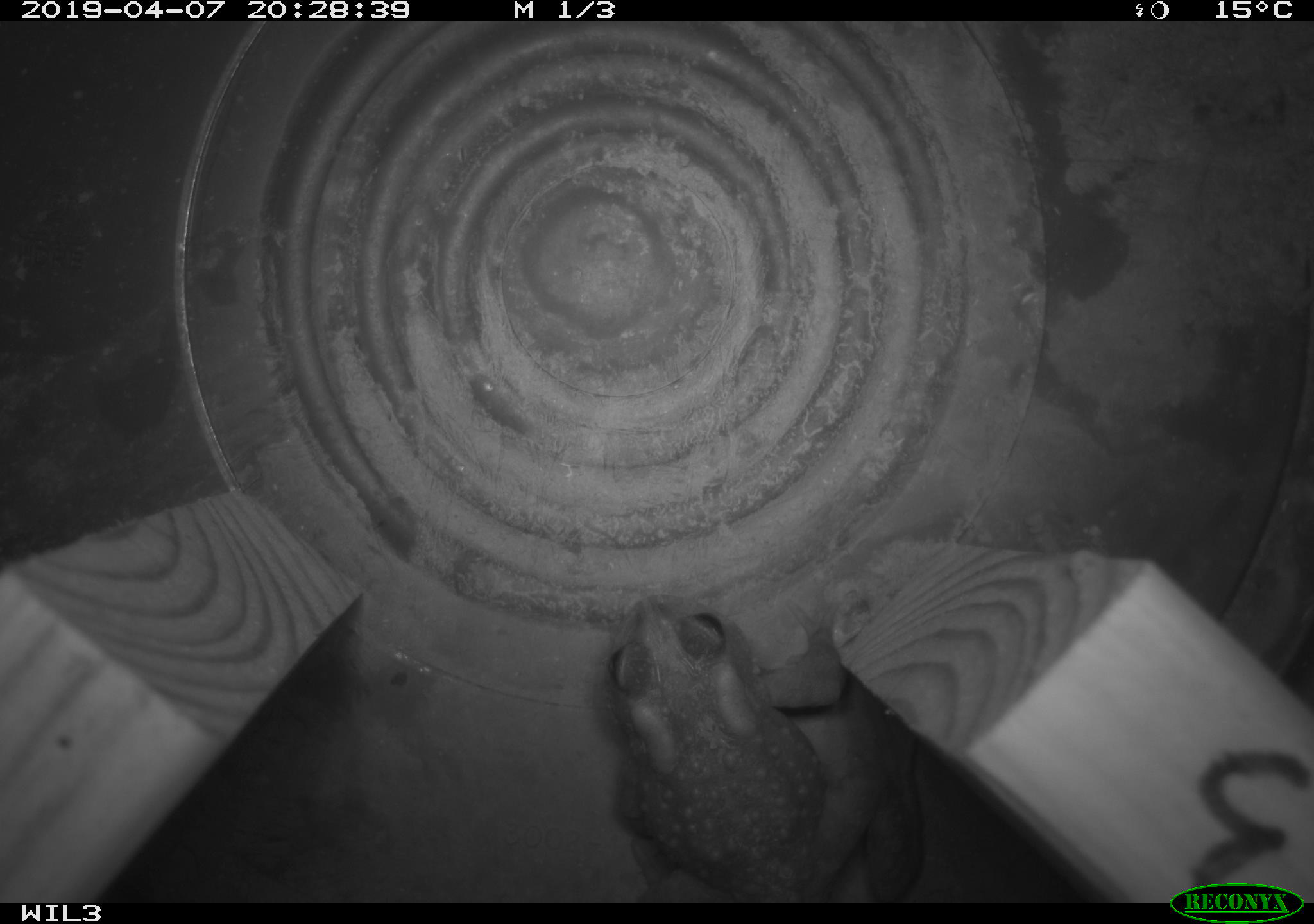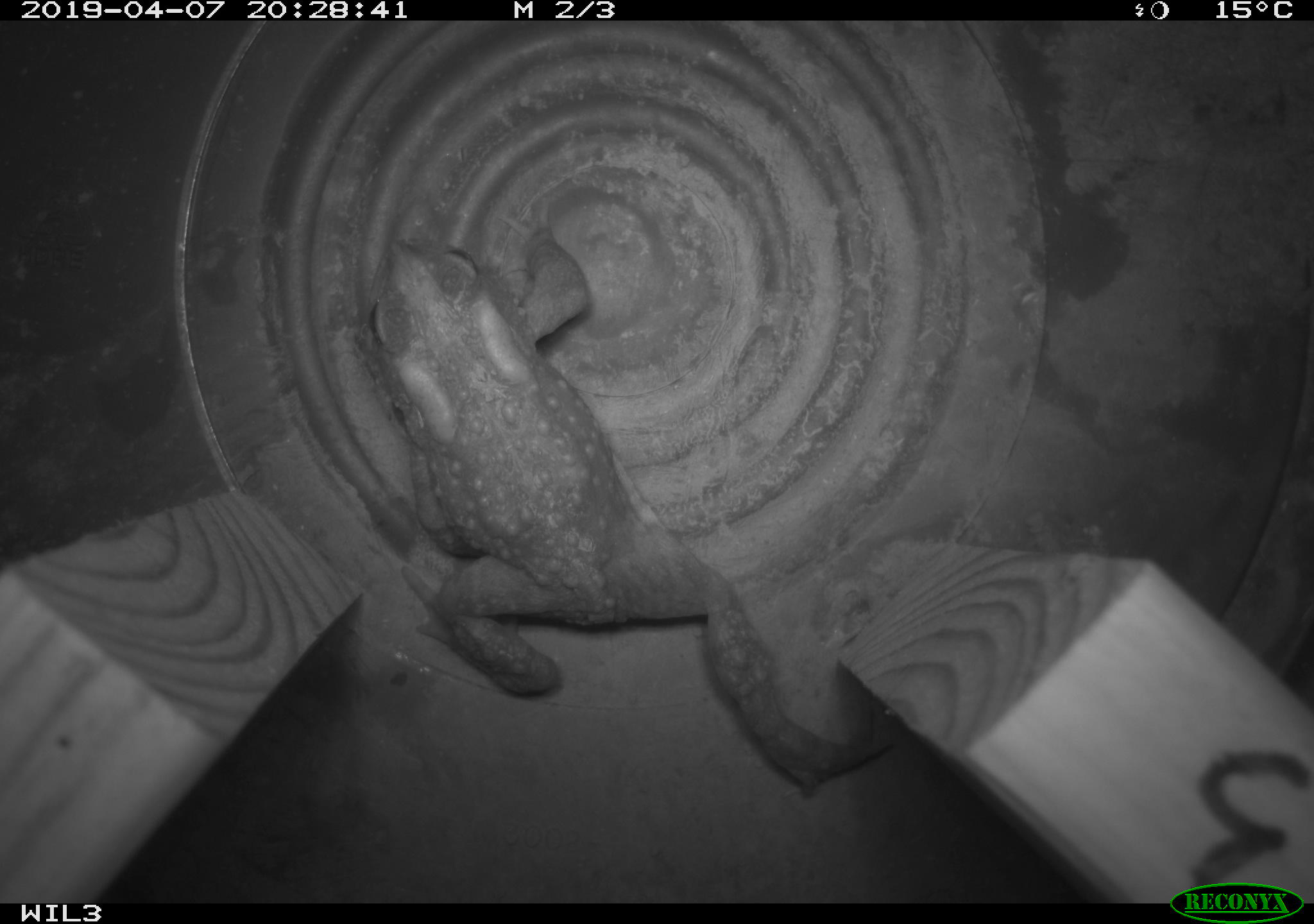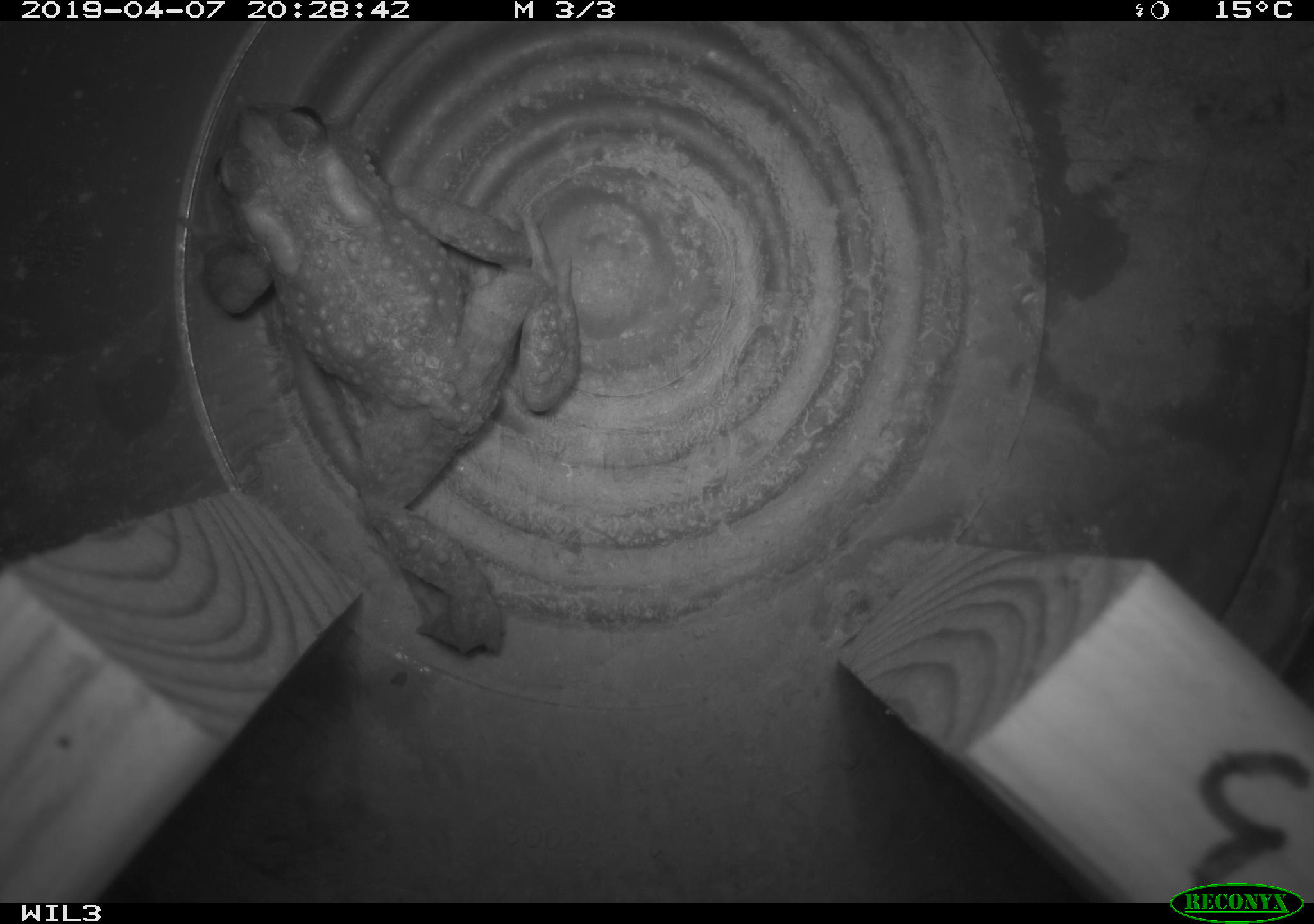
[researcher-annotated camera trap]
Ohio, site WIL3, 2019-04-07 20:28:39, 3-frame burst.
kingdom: Animalia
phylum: Chordata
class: Amphibia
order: Anura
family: Bufonidae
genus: Anaxyrus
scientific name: Anaxyrus americanus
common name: american toad